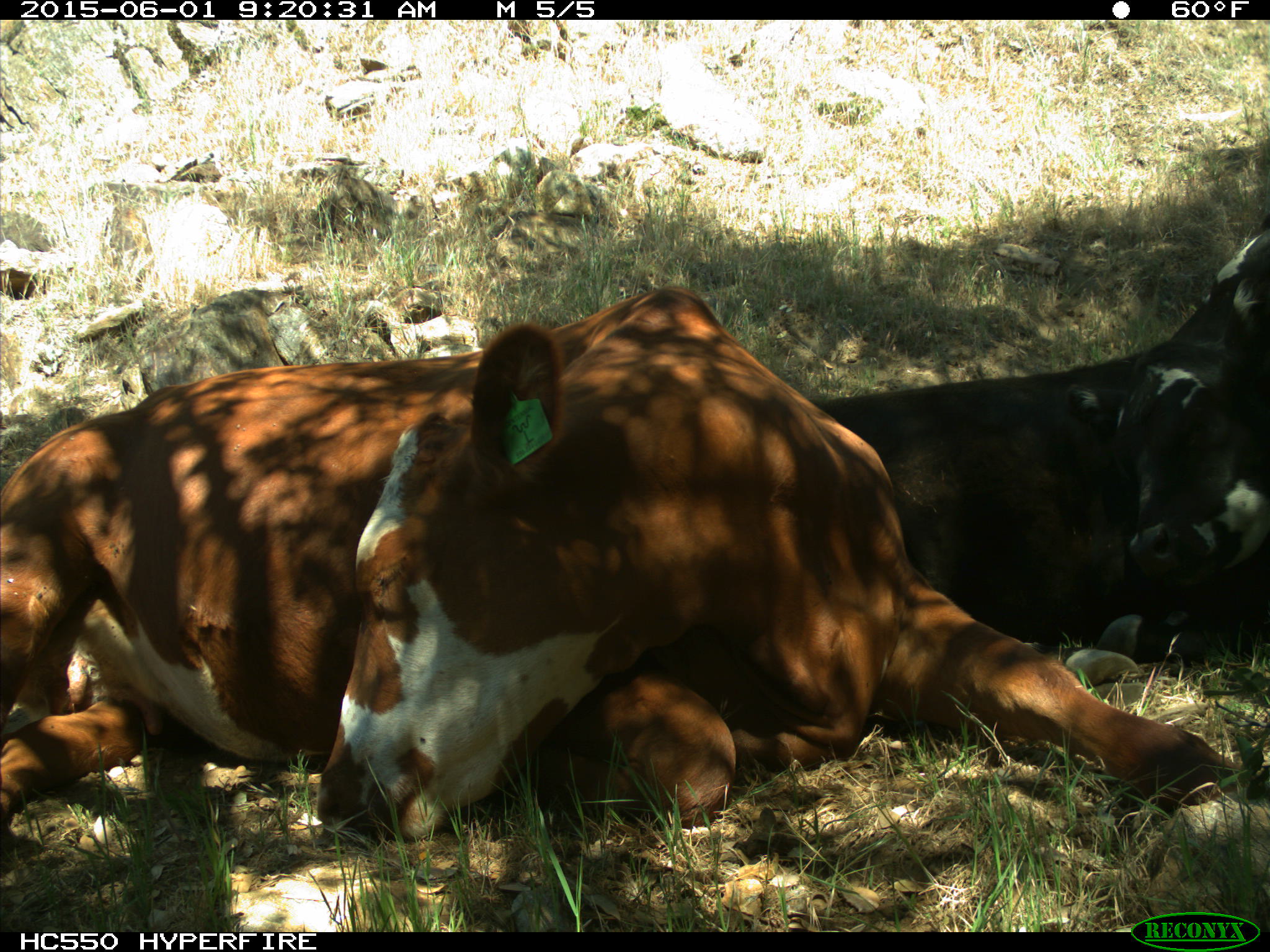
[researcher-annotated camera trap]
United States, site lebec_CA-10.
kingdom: Animalia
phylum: Chordata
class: Mammalia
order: Artiodactyla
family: Bovidae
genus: Bos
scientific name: Bos taurus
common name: domestic cow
Bos taurus (domestic cow).